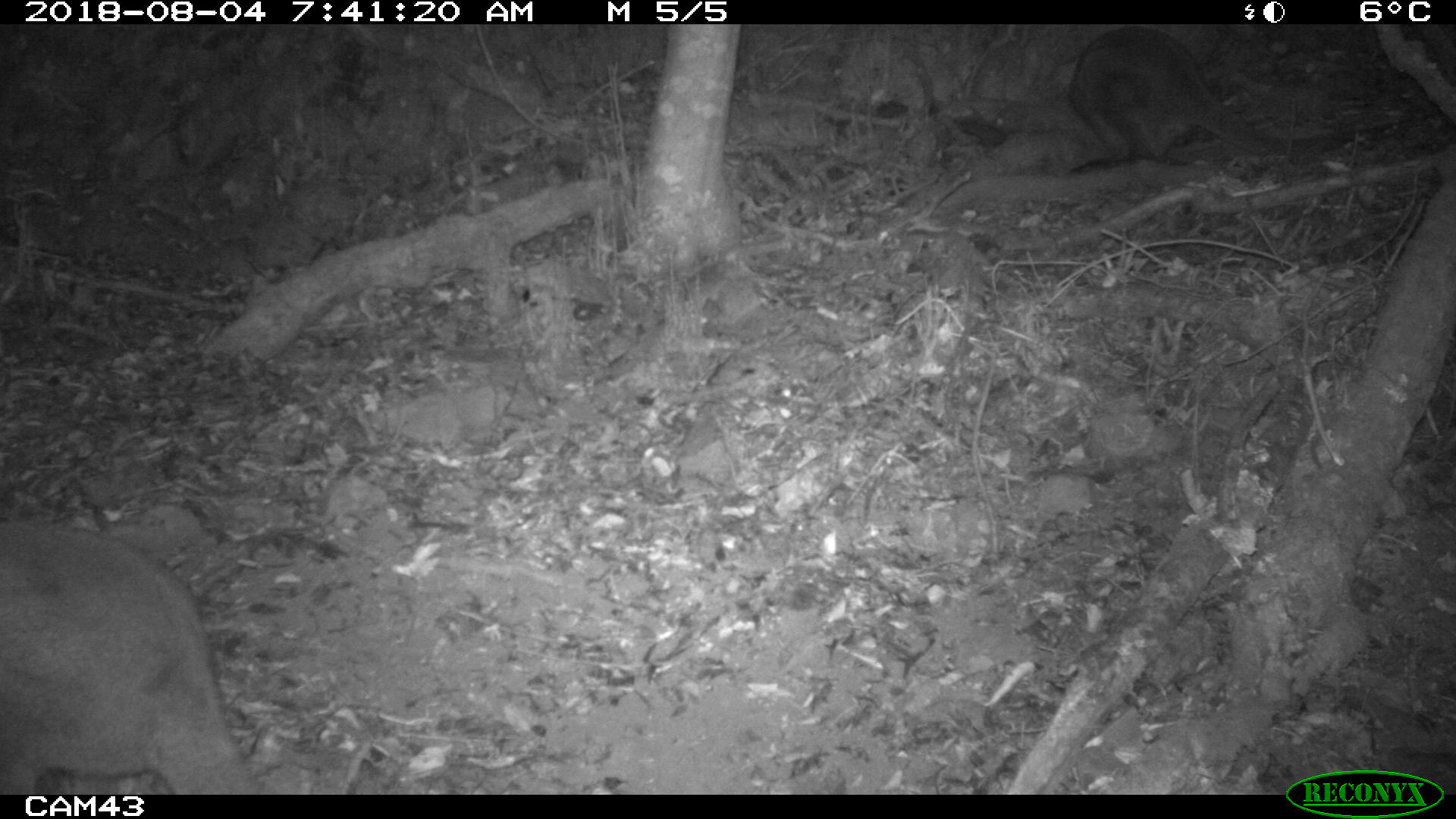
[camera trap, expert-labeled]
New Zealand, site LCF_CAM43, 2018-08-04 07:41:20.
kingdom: Animalia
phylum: Chordata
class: Mammalia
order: Diprotodontia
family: Macropodidae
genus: Notamacropus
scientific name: Notamacropus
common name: wallaby